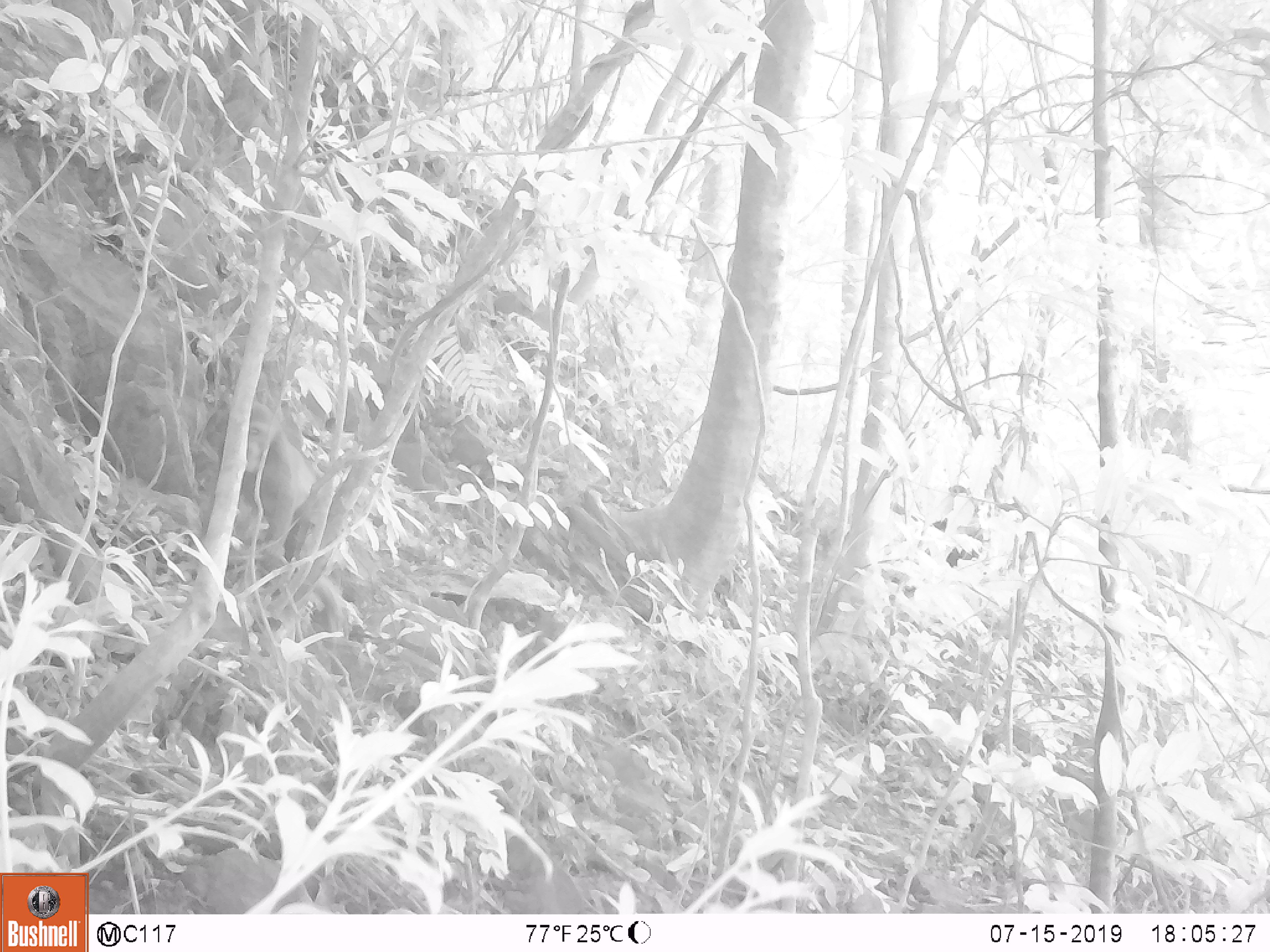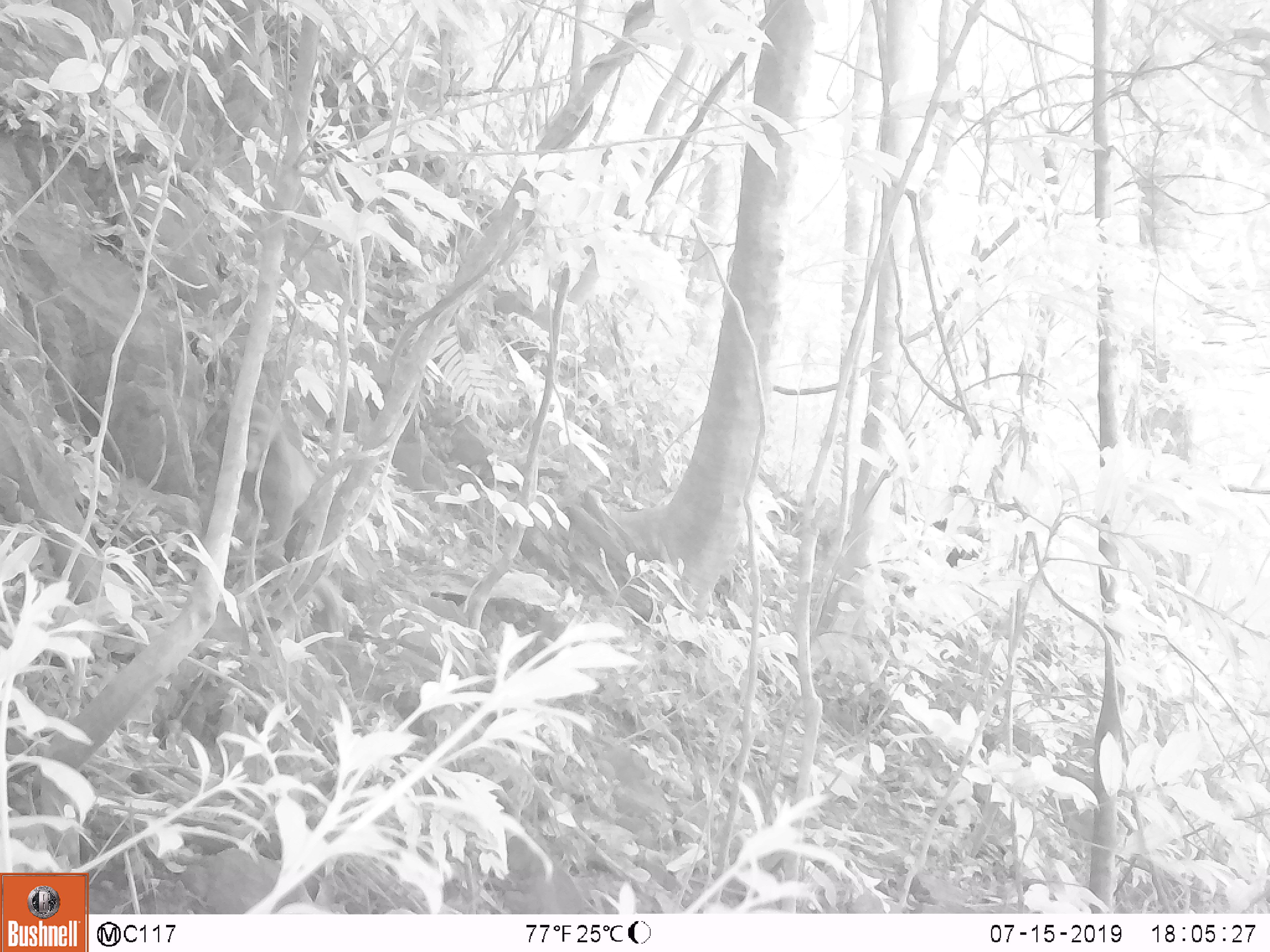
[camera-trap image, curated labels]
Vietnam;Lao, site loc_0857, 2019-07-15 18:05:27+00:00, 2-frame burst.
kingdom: Animalia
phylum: Chordata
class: Mammalia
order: Primates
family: Cercopithecidae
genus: Macaca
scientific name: Macaca arctoides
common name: stump-tailed macaque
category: stump tailed macaque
Stump tailed macaque (stump-tailed macaque) (Macaca arctoides). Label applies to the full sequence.